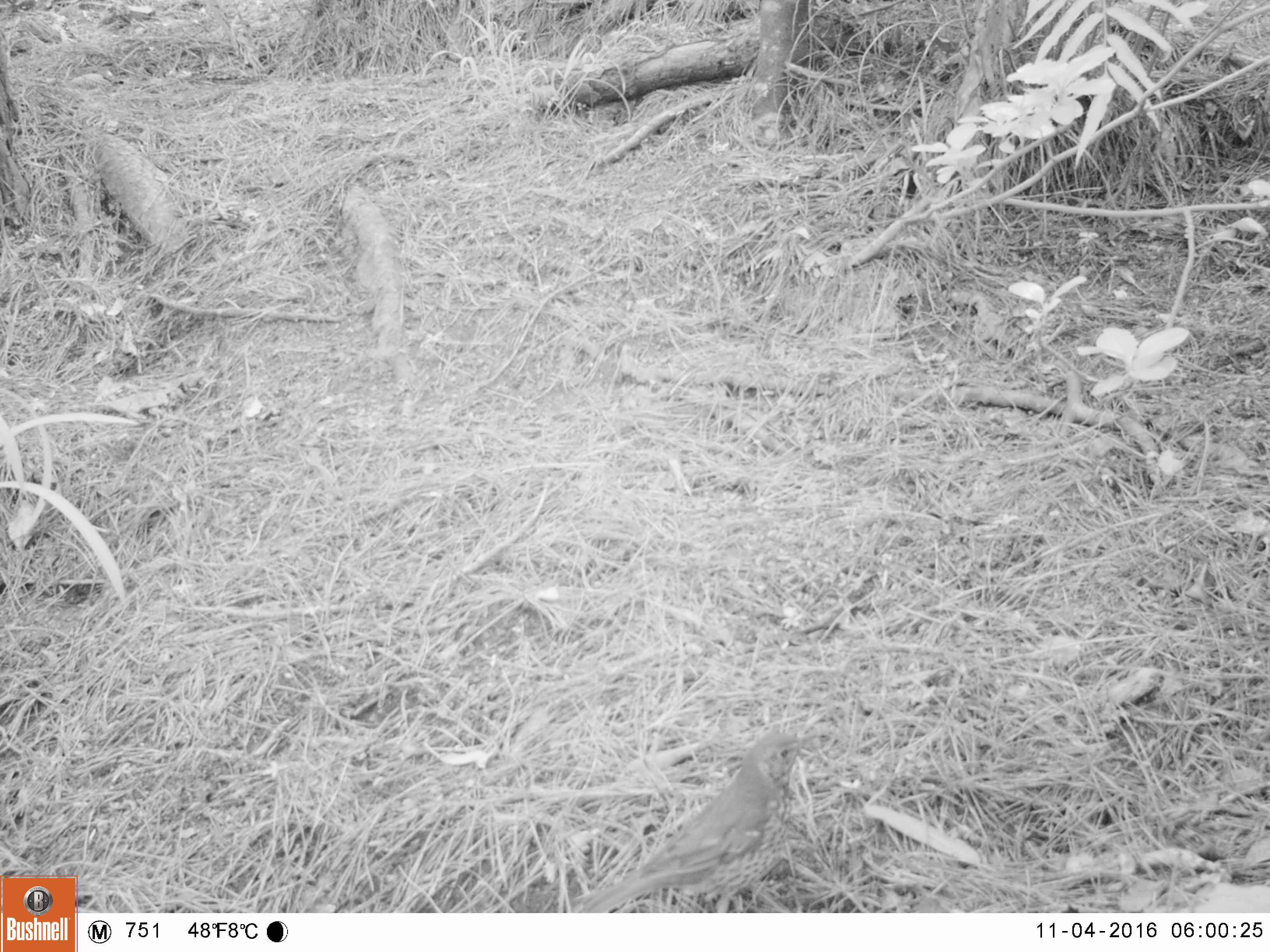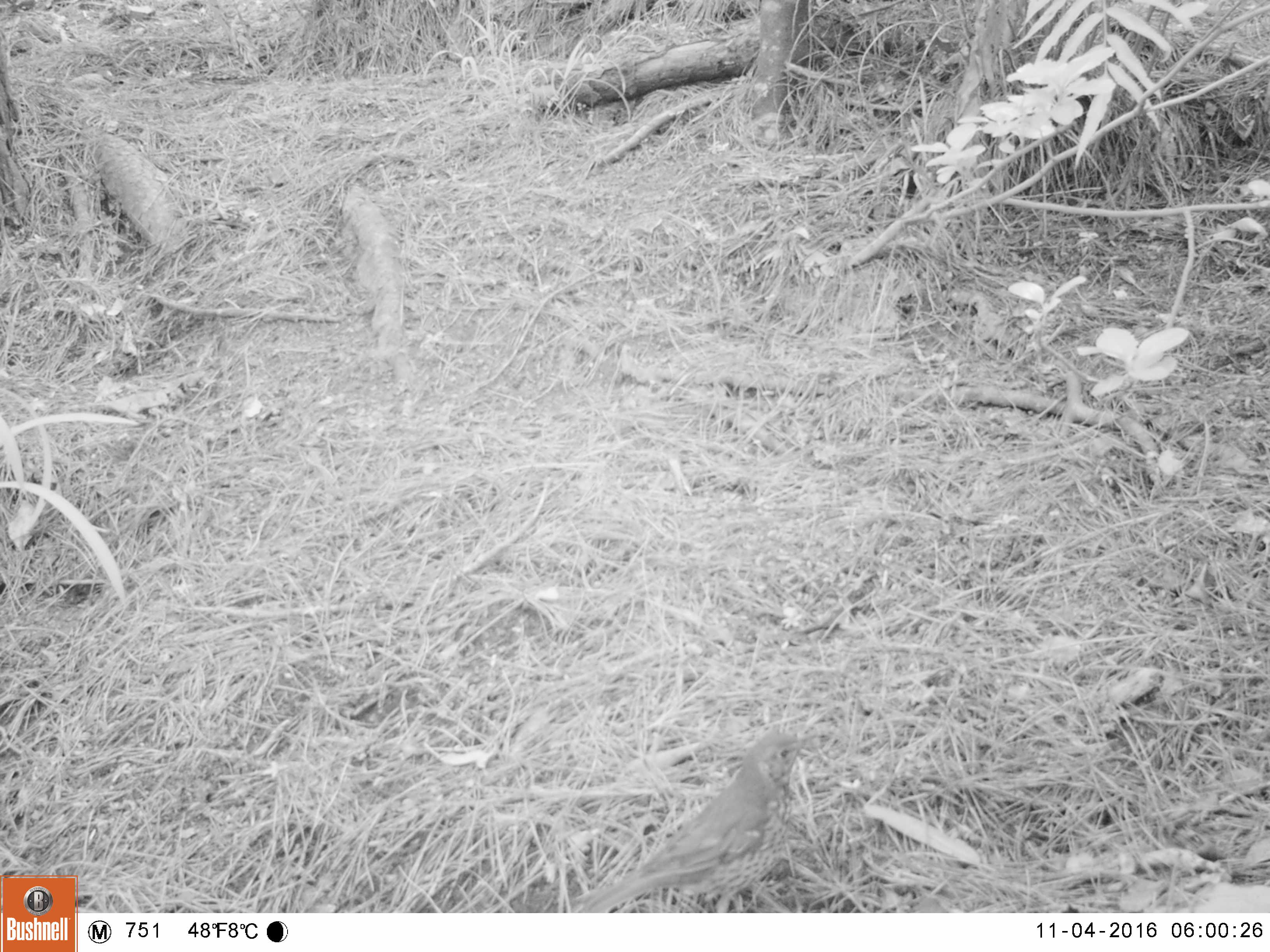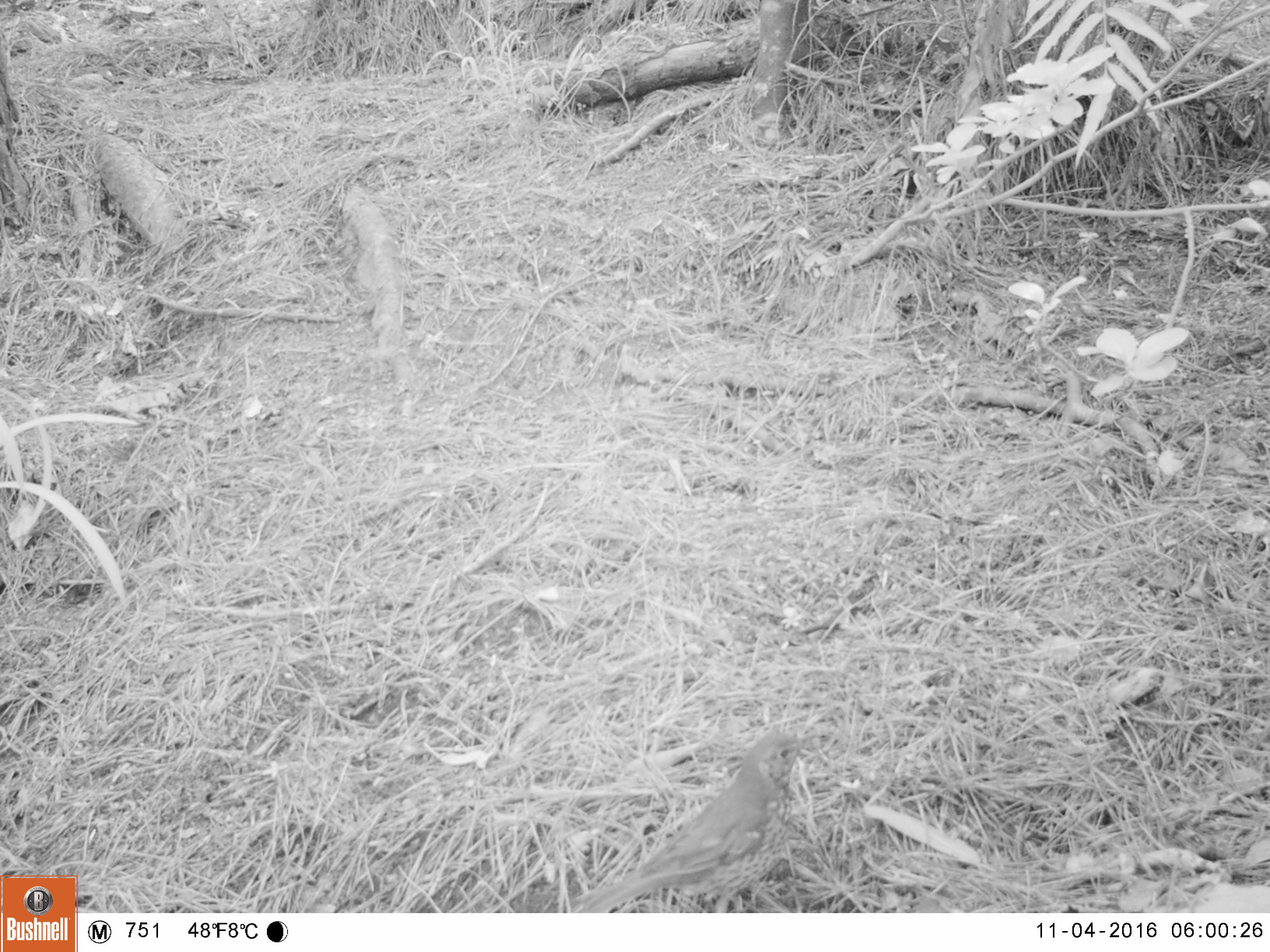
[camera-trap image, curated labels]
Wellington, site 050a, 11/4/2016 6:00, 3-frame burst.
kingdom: Animalia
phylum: Chordata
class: Aves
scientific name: Aves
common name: bird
Bird (Aves).